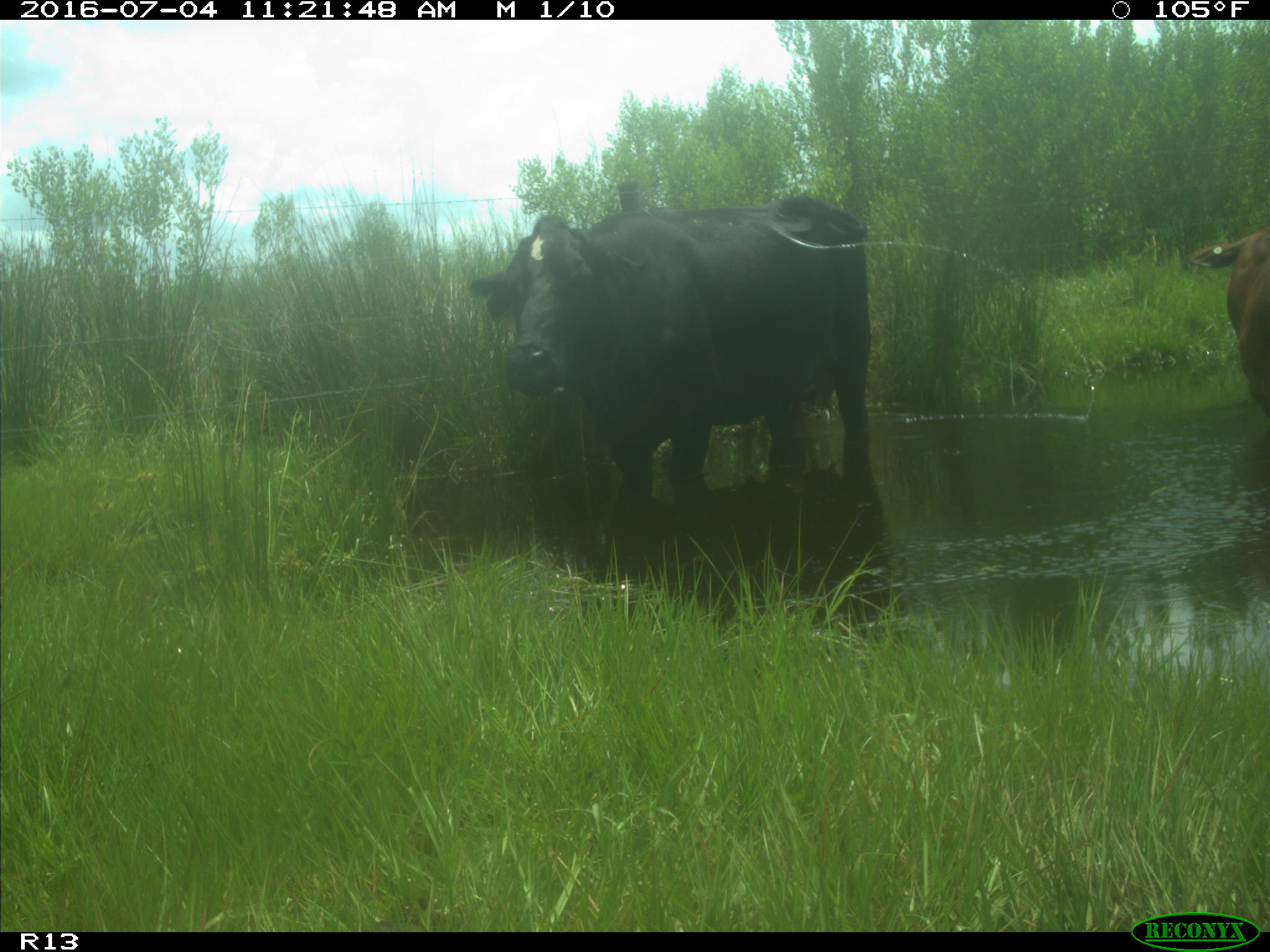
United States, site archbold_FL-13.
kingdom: Animalia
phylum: Chordata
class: Mammalia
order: Artiodactyla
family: Bovidae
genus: Bos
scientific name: Bos taurus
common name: domestic cow